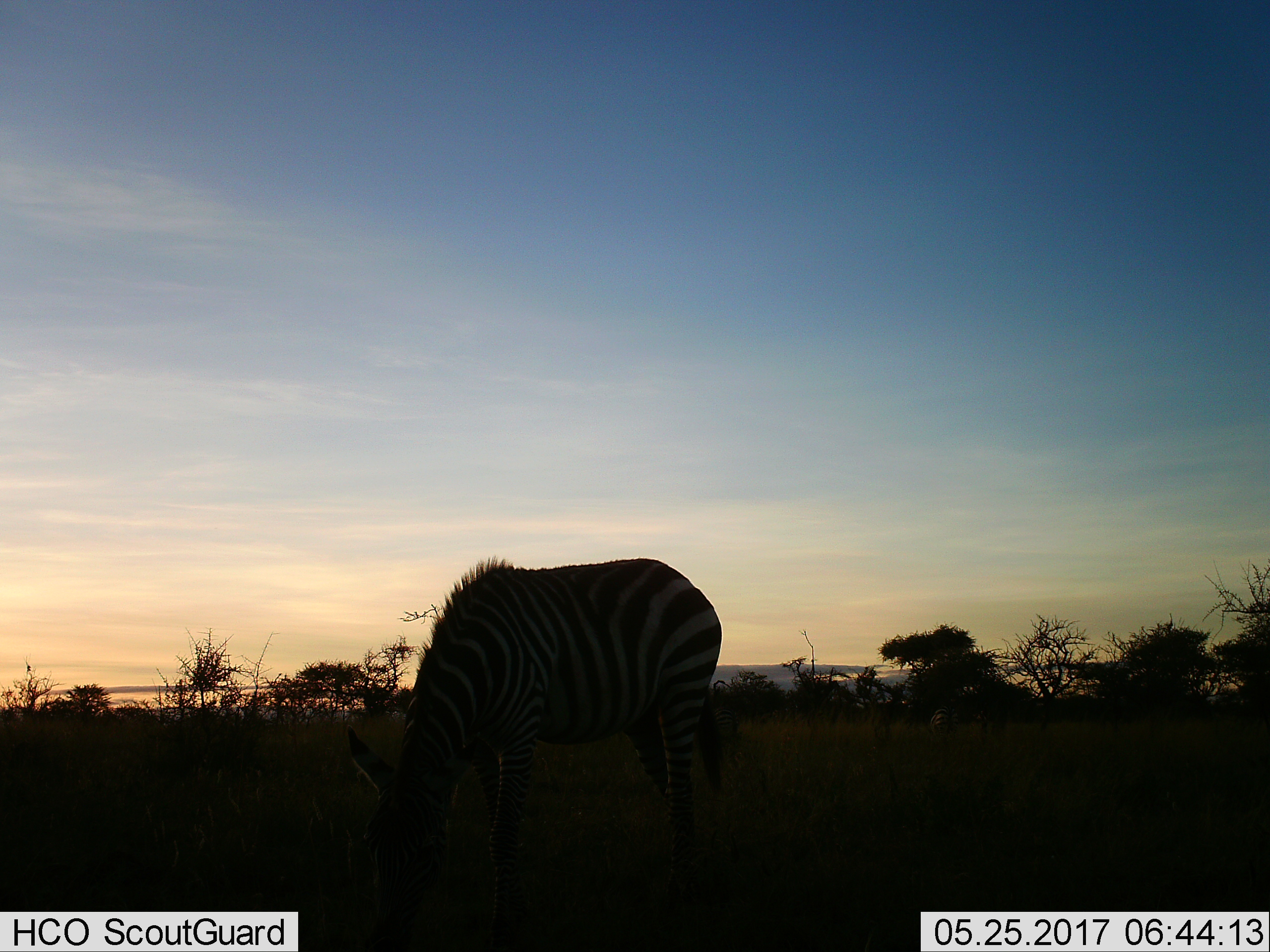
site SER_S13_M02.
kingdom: Animalia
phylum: Chordata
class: Mammalia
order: Perissodactyla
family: Equidae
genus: Equus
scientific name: Equus quagga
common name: plains zebra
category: zebraplains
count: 1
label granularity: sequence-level